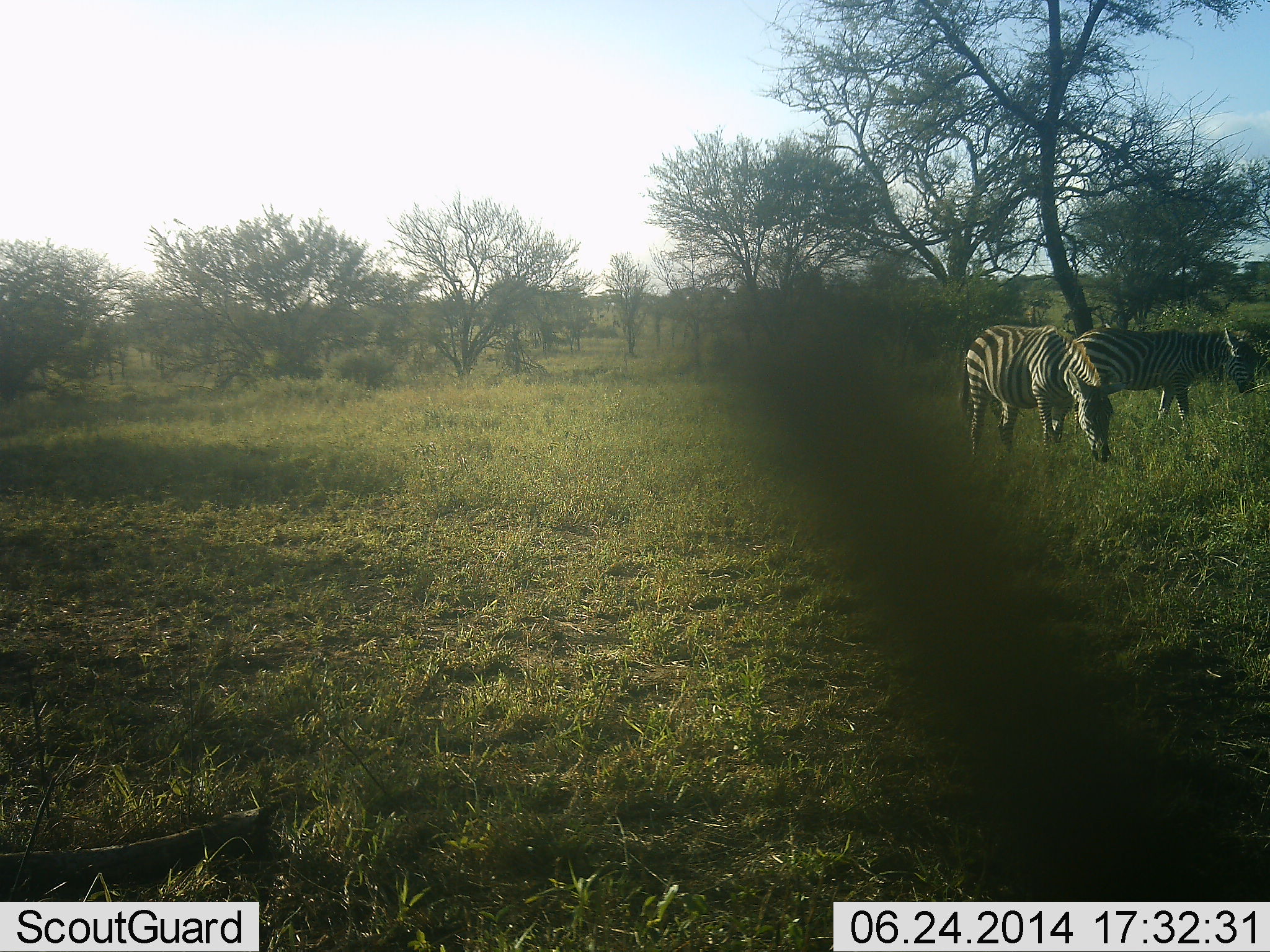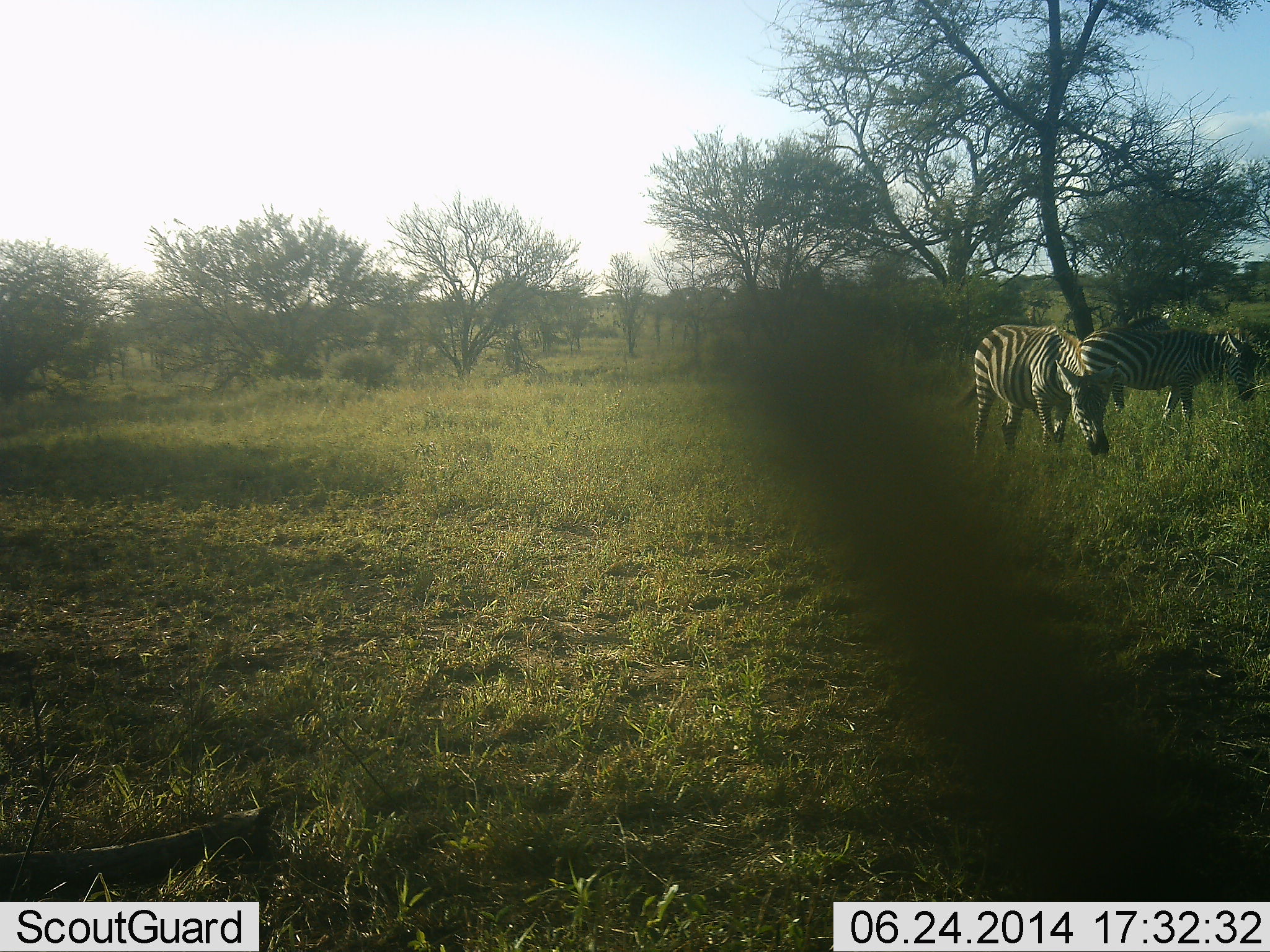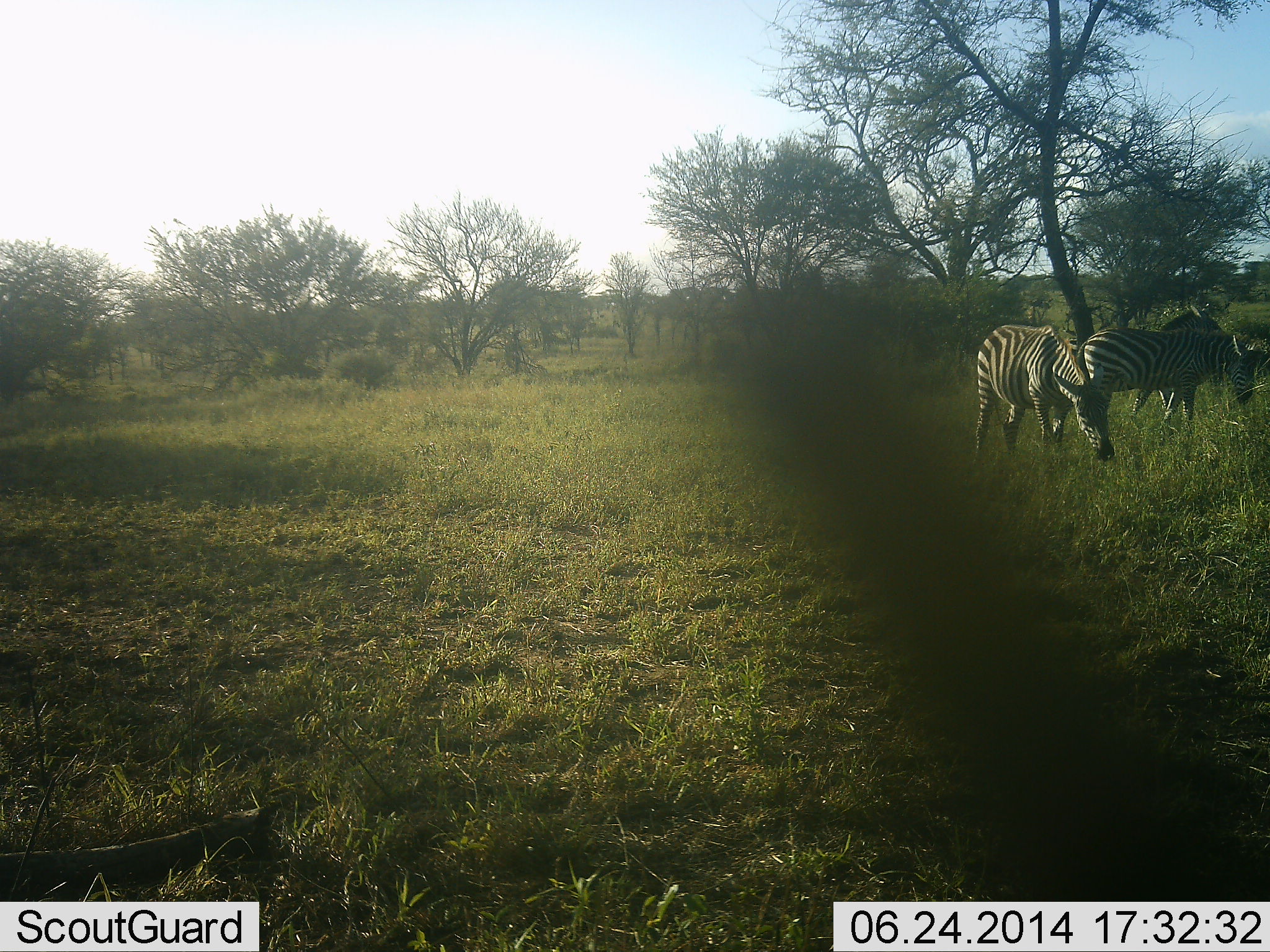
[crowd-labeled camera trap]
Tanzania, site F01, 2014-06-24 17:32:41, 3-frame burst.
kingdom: Animalia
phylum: Chordata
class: Mammalia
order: Perissodactyla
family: Equidae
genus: Equus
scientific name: Equus quagga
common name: plains zebra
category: zebra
Zebra (plains zebra) (Equus quagga), count 3. Behavior (volunteer vote fractions): standing 30%, resting 0%, moving 20%, interacting 0%. Young present (vote fraction): 0%. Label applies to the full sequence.